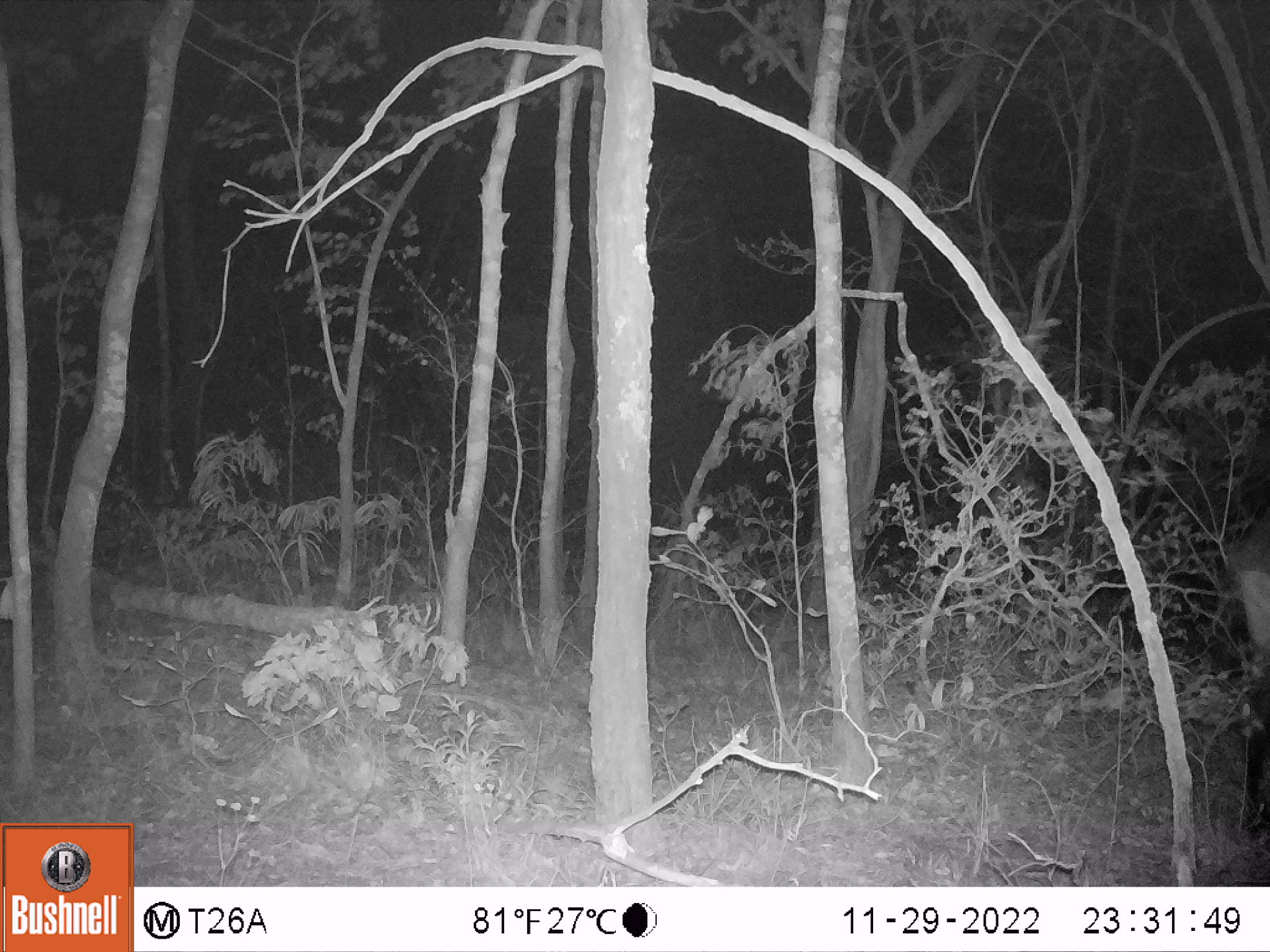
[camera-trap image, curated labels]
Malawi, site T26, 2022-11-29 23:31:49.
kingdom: Animalia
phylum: Chordata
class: Mammalia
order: Artiodactyla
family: Bovidae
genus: Hippotragus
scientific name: Hippotragus niger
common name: sable antelope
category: sable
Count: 1.